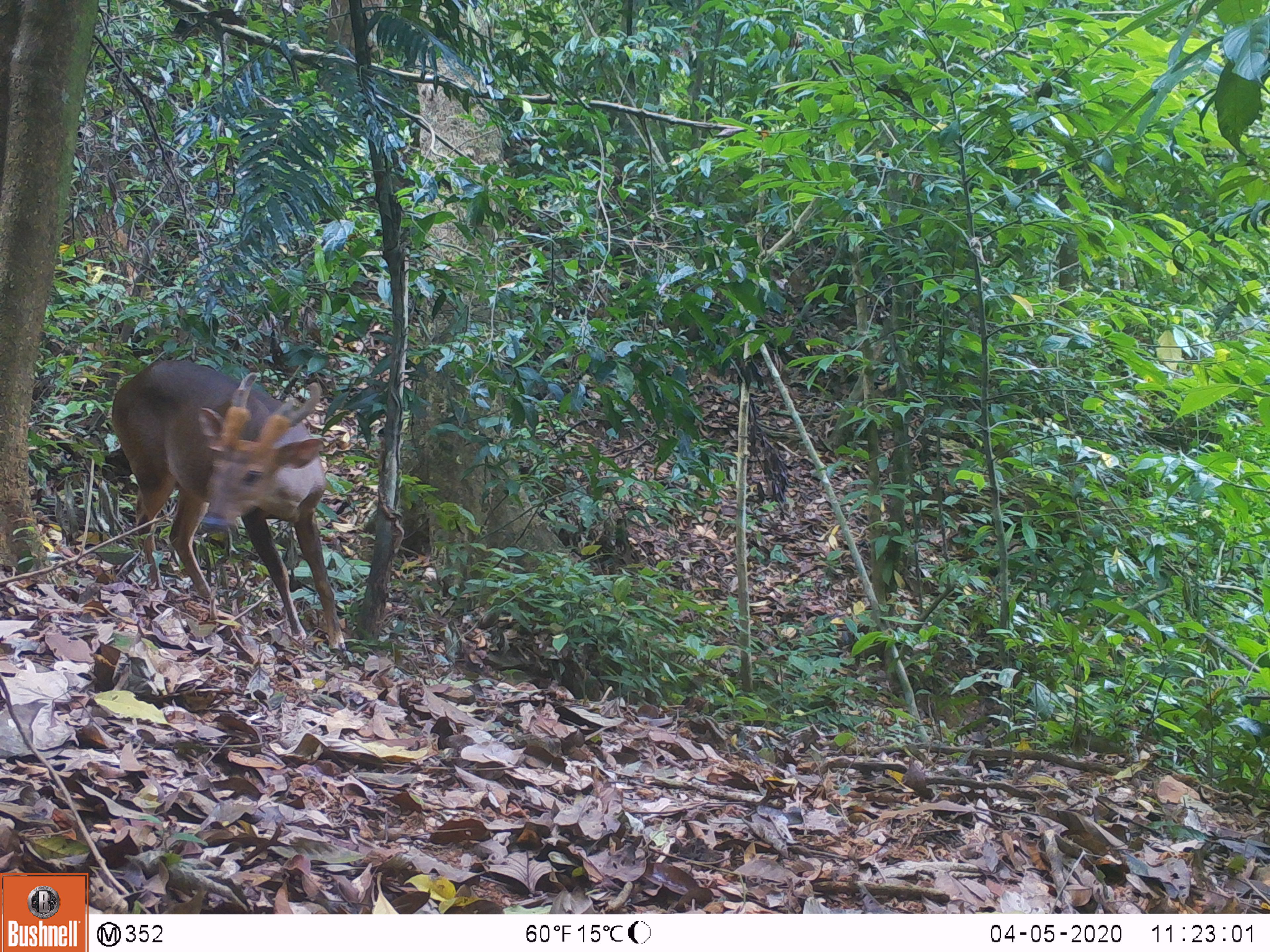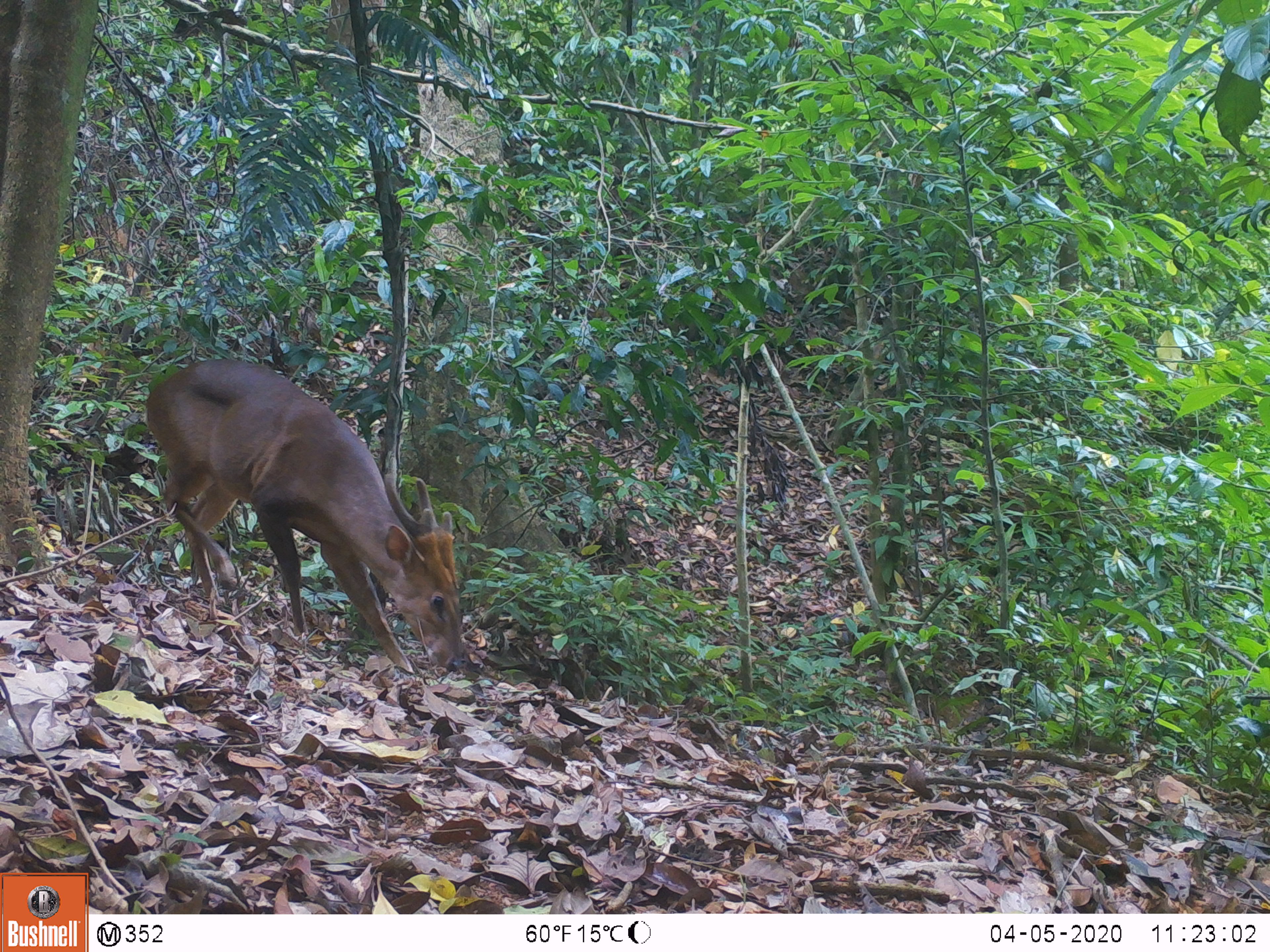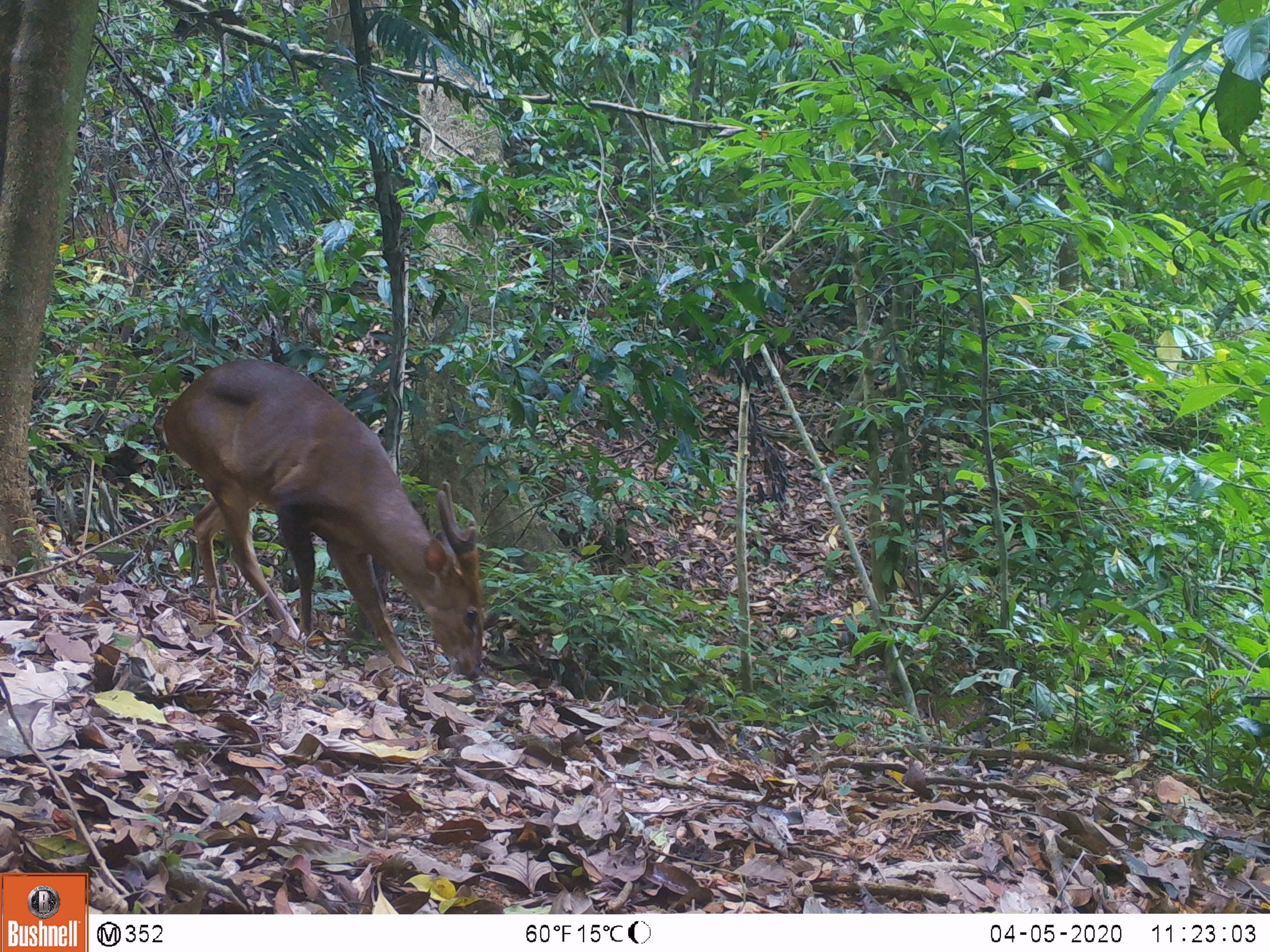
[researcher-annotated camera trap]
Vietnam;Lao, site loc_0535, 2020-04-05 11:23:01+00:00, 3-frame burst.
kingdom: Animalia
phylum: Chordata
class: Mammalia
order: Artiodactyla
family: Cervidae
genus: Muntiacus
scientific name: Muntiacus vuquangensis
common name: large-antlered muntjac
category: large antlered muntjac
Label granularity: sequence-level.